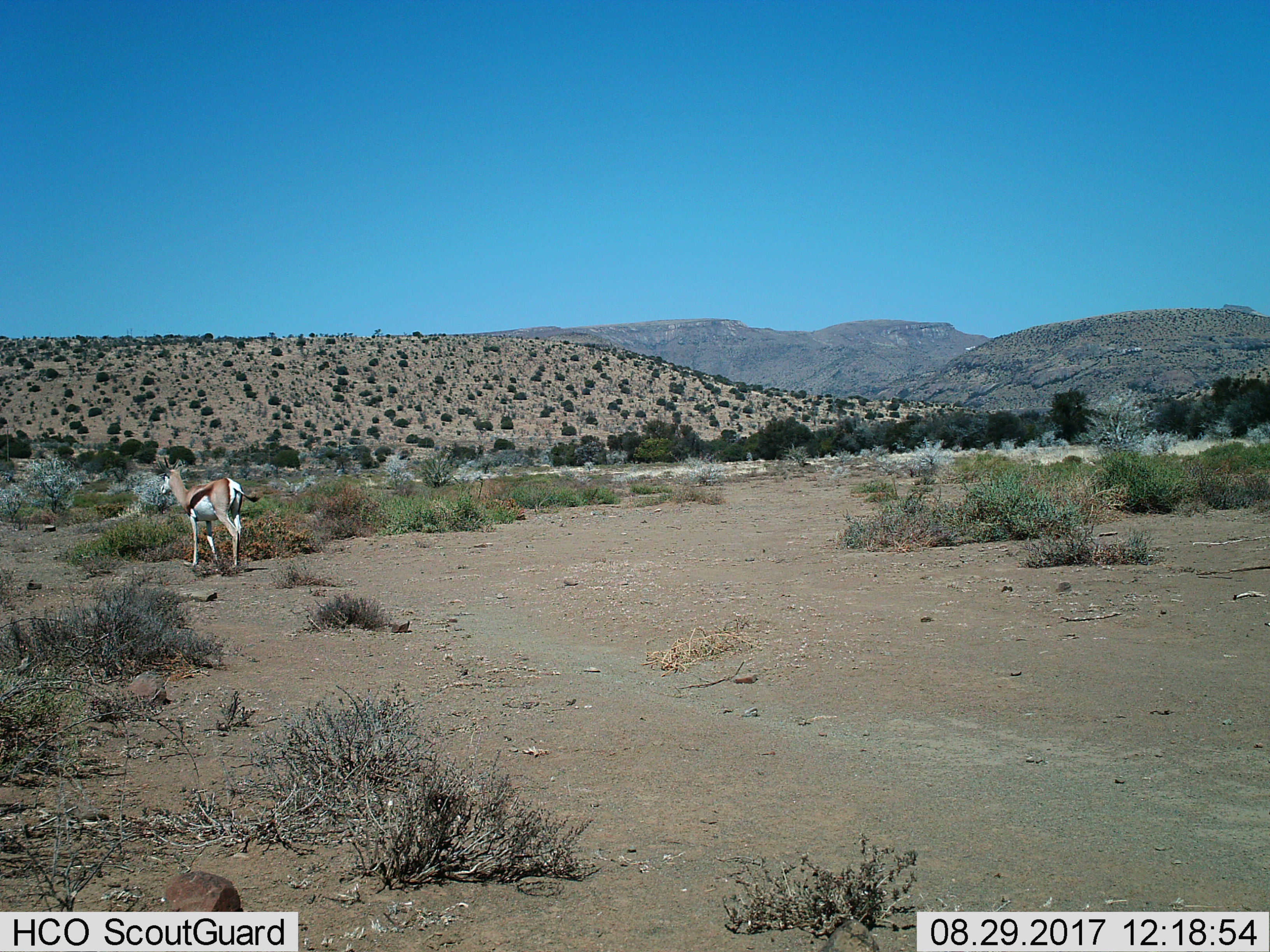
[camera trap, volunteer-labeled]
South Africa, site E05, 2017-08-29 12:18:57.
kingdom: Animalia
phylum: Chordata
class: Mammalia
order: Artiodactyla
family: Bovidae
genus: Antidorcas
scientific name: Antidorcas marsupialis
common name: springbok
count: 1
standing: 22%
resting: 0%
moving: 78%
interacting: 0%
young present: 0%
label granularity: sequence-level